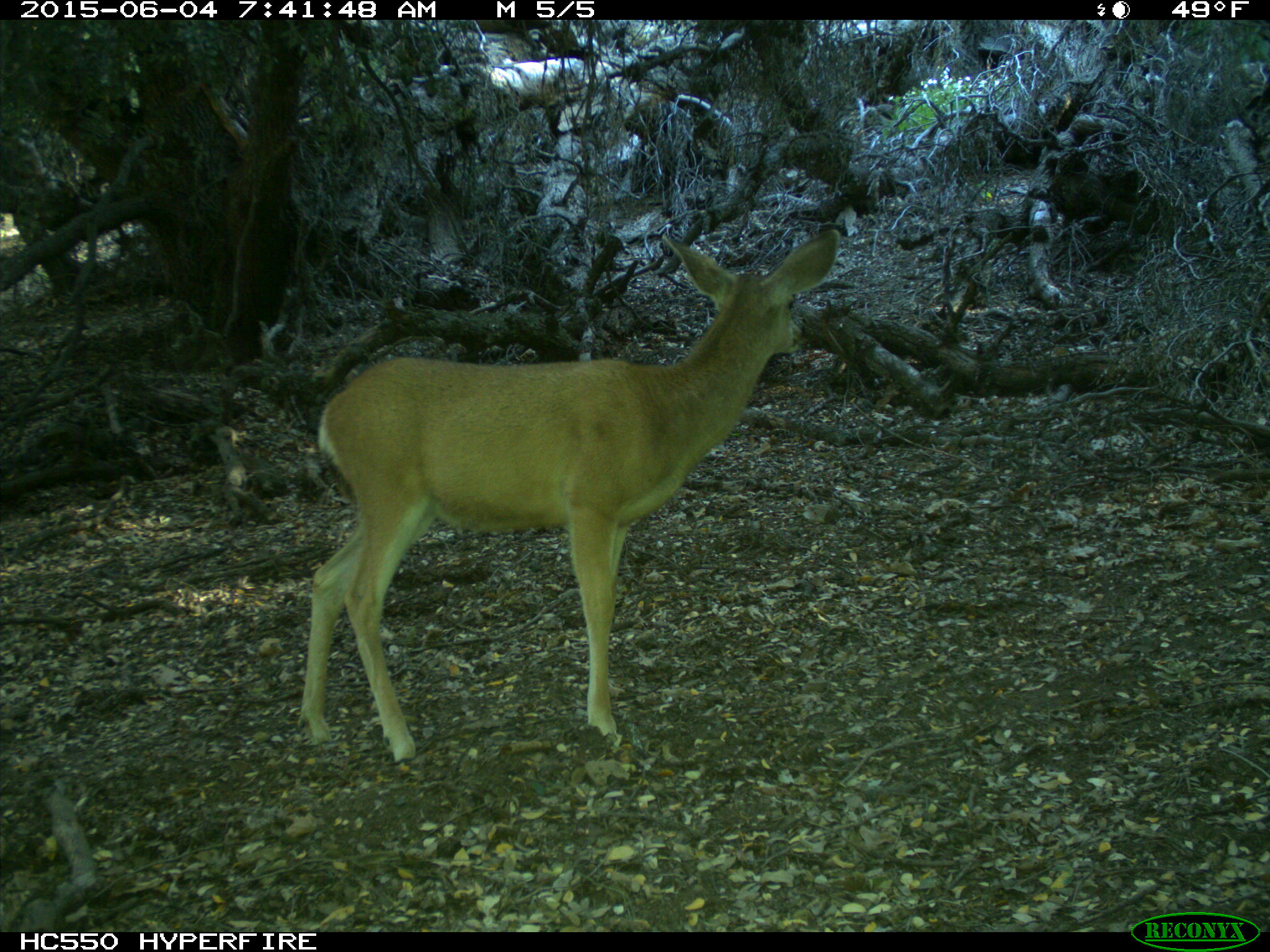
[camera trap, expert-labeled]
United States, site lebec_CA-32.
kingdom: Animalia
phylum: Chordata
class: Mammalia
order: Artiodactyla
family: Cervidae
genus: Odocoileus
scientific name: Odocoileus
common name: deer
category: unidentified deer